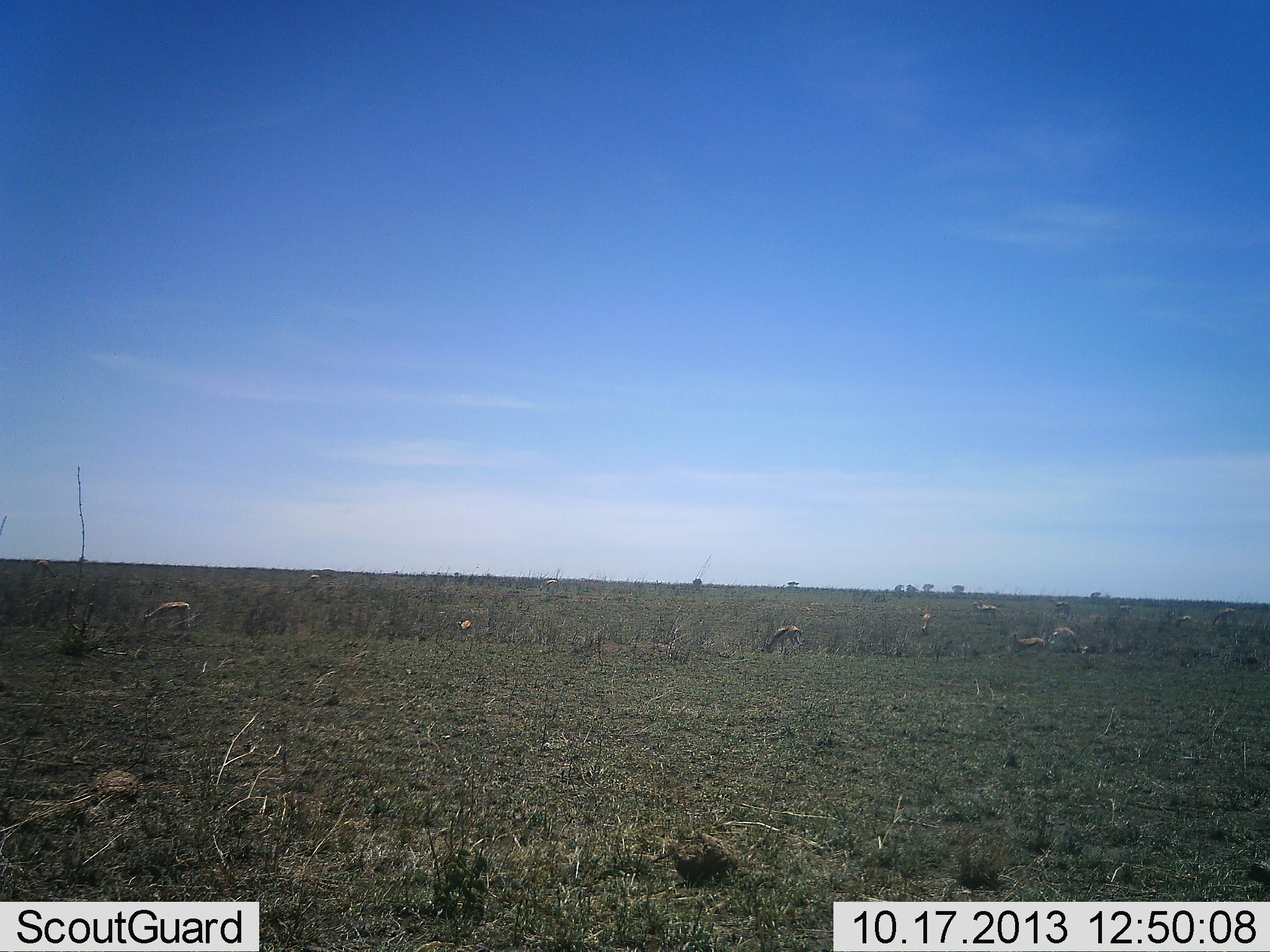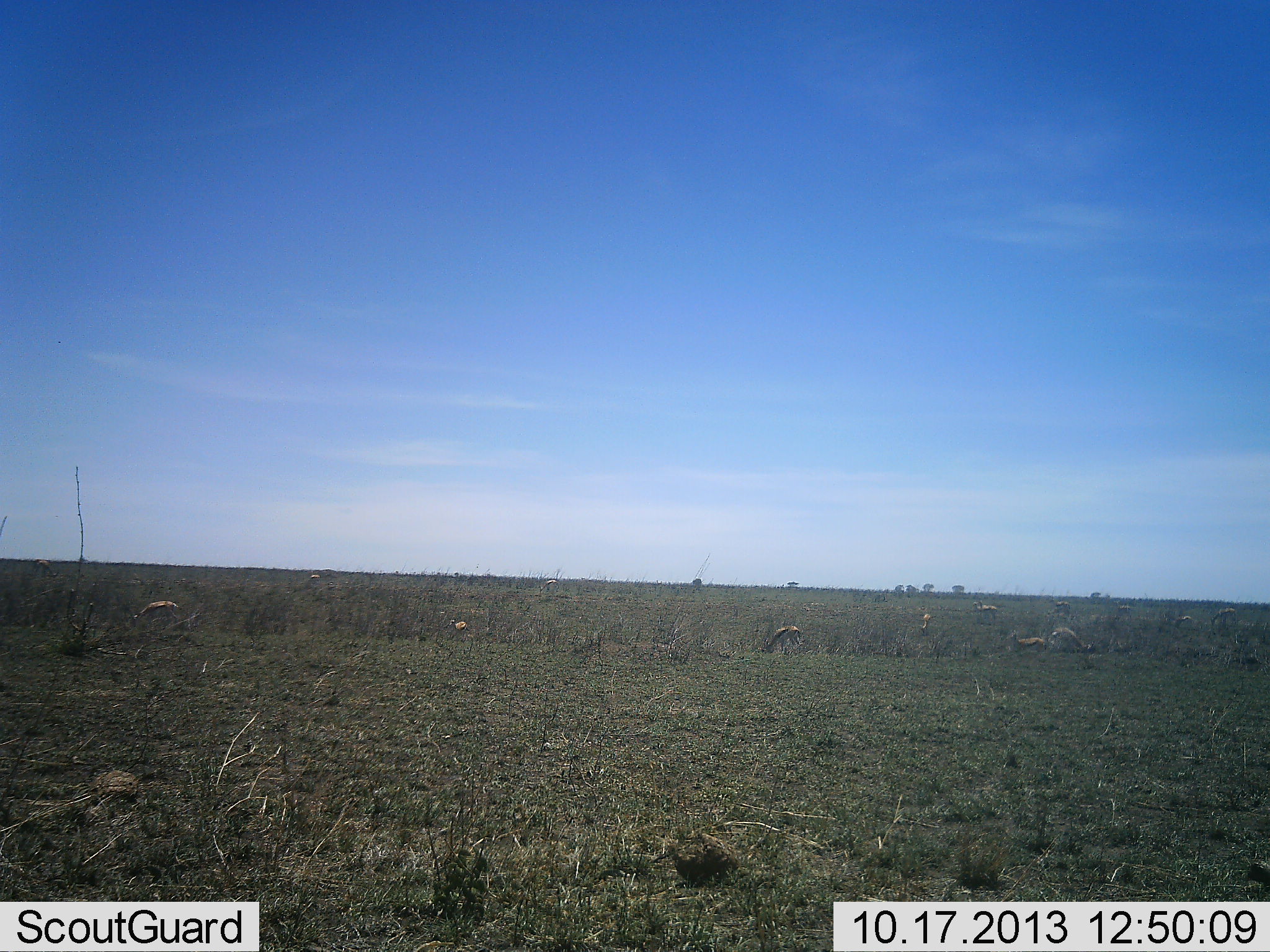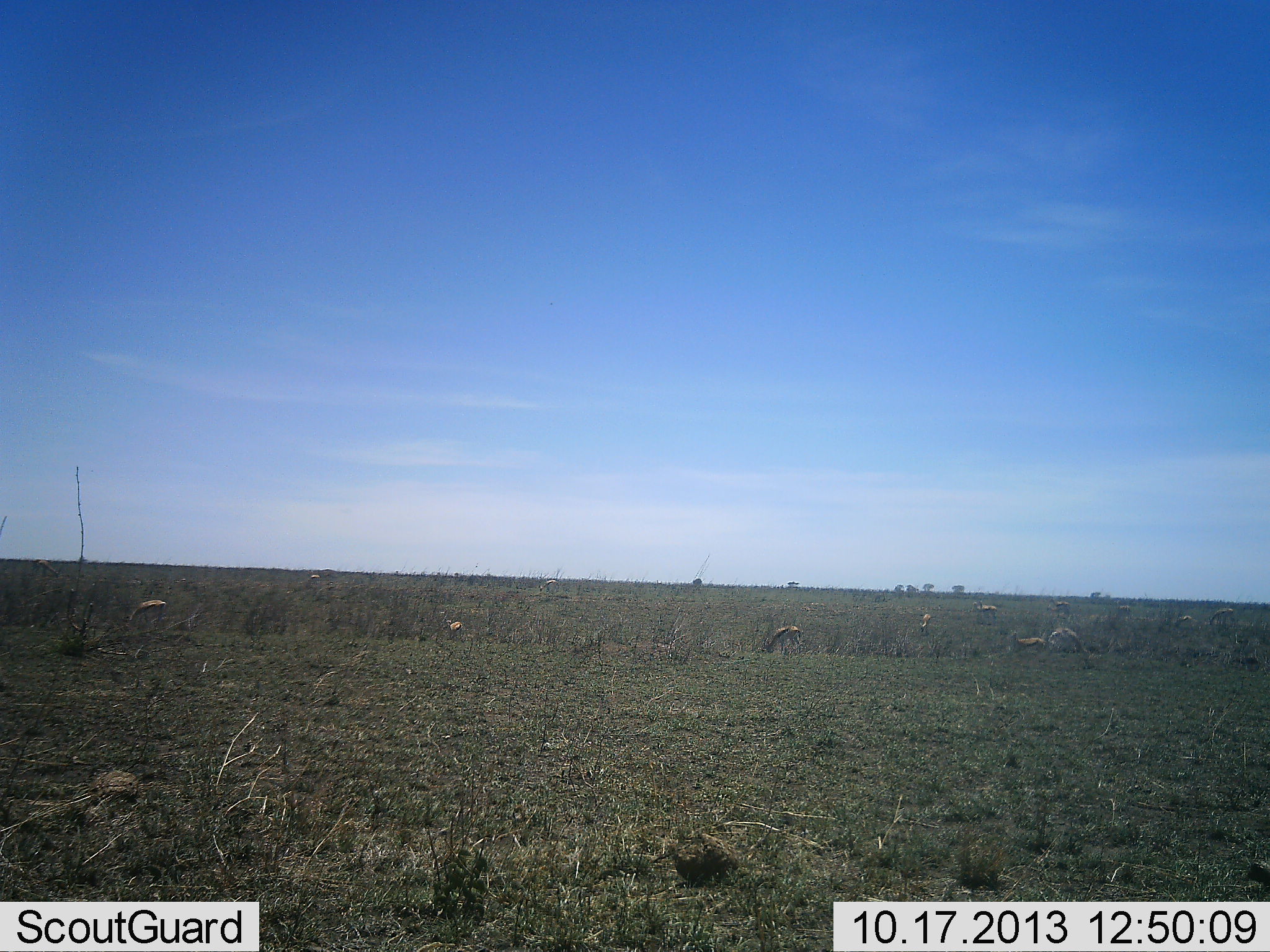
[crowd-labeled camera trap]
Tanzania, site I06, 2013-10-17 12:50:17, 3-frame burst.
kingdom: Animalia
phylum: Chordata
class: Mammalia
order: Artiodactyla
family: Bovidae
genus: Eudorcas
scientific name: Eudorcas thomsonii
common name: thomson's gazelle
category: gazellethomsons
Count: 11-50.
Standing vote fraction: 54%.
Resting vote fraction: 14%.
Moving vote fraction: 43%.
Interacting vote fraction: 0%.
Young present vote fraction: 4%.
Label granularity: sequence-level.